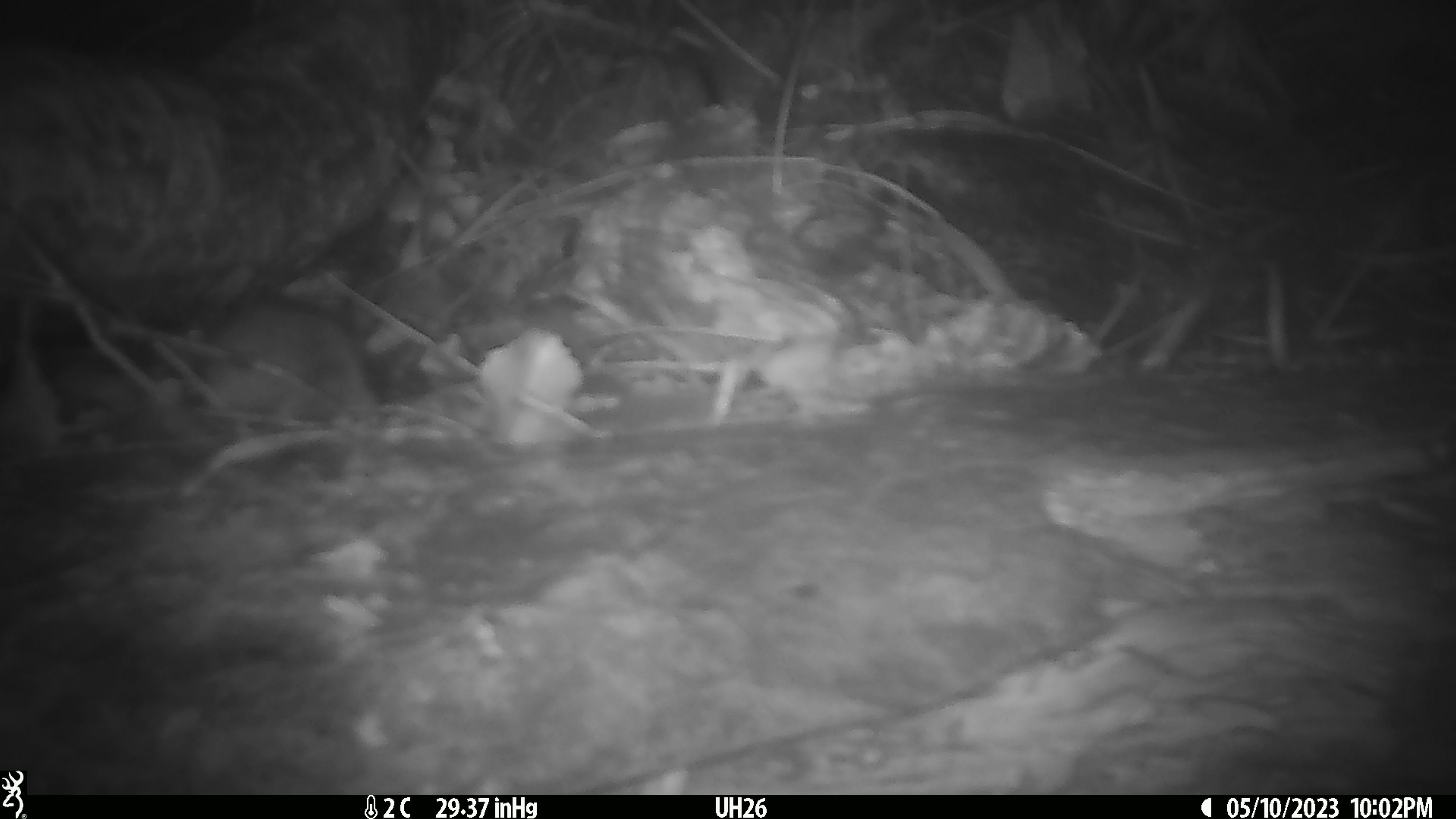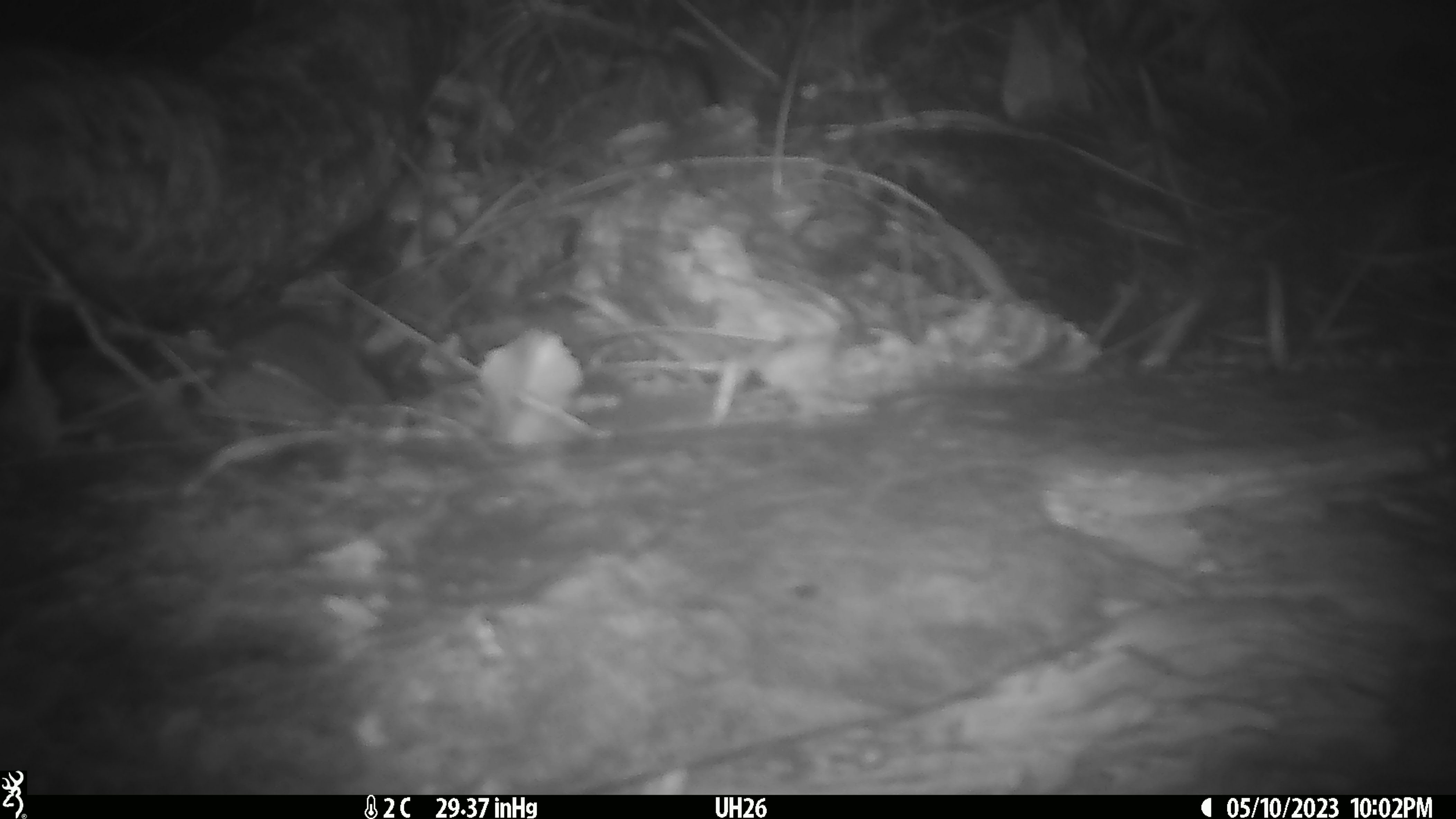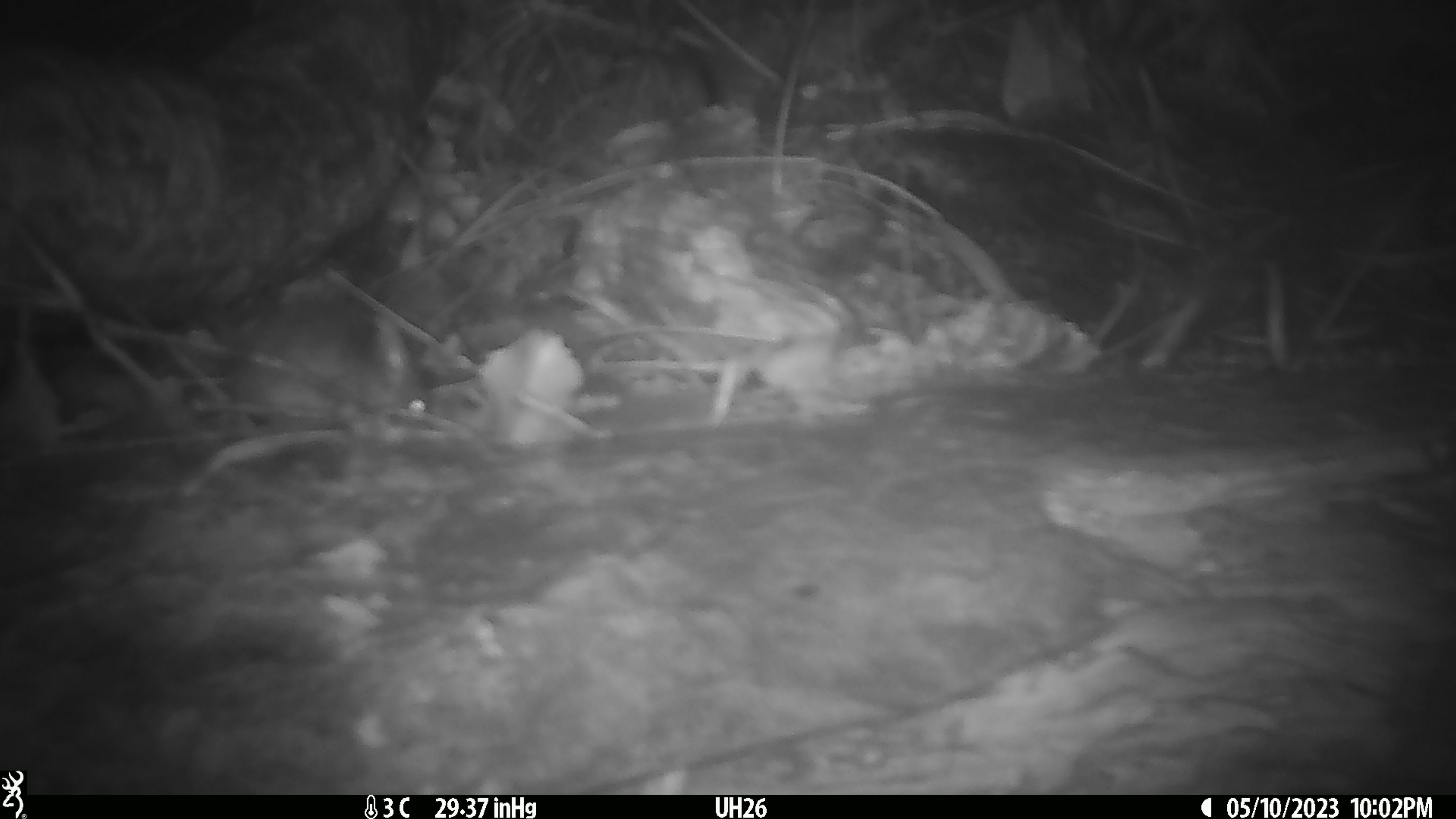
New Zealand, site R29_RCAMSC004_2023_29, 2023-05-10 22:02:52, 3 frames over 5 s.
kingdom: Animalia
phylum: Chordata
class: Mammalia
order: Rodentia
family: Muridae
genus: Mus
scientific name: Mus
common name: mouse